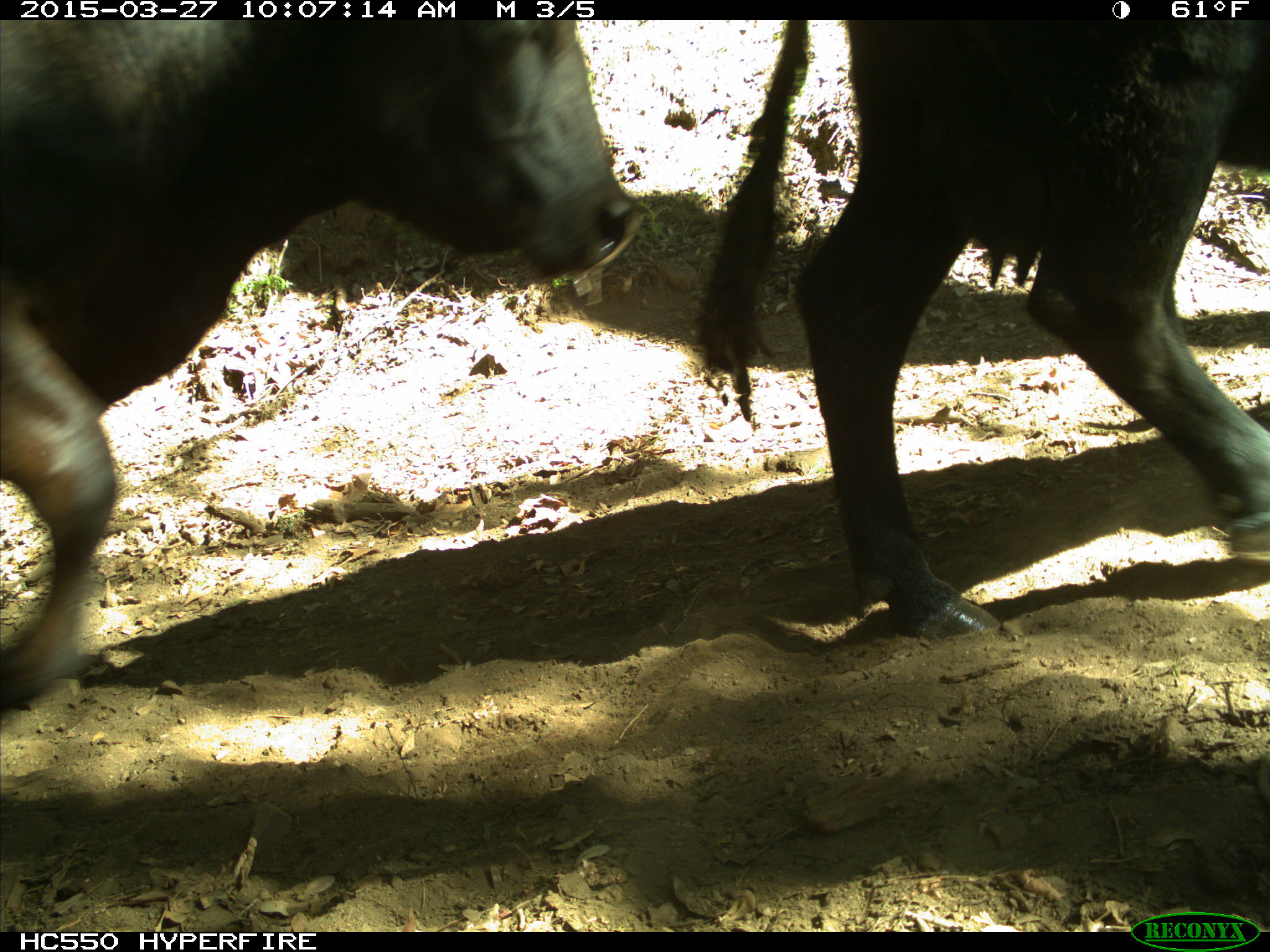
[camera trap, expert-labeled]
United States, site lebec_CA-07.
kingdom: Animalia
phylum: Chordata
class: Mammalia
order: Artiodactyla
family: Bovidae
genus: Bos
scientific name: Bos taurus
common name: domestic cow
Bos taurus (domestic cow).